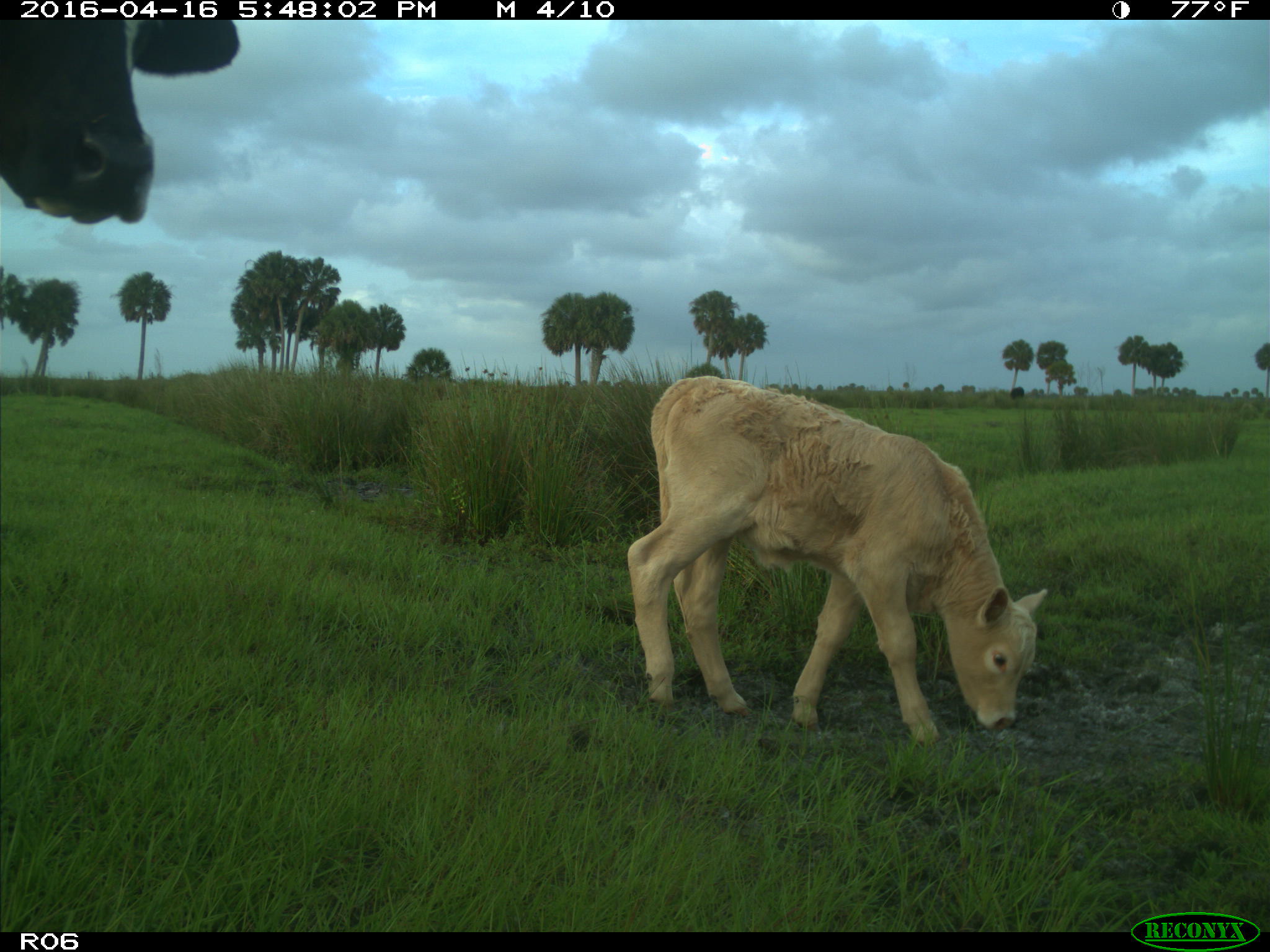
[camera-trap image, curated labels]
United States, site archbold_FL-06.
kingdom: Animalia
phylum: Chordata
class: Mammalia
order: Artiodactyla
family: Bovidae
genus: Bos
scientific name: Bos taurus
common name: domestic cow